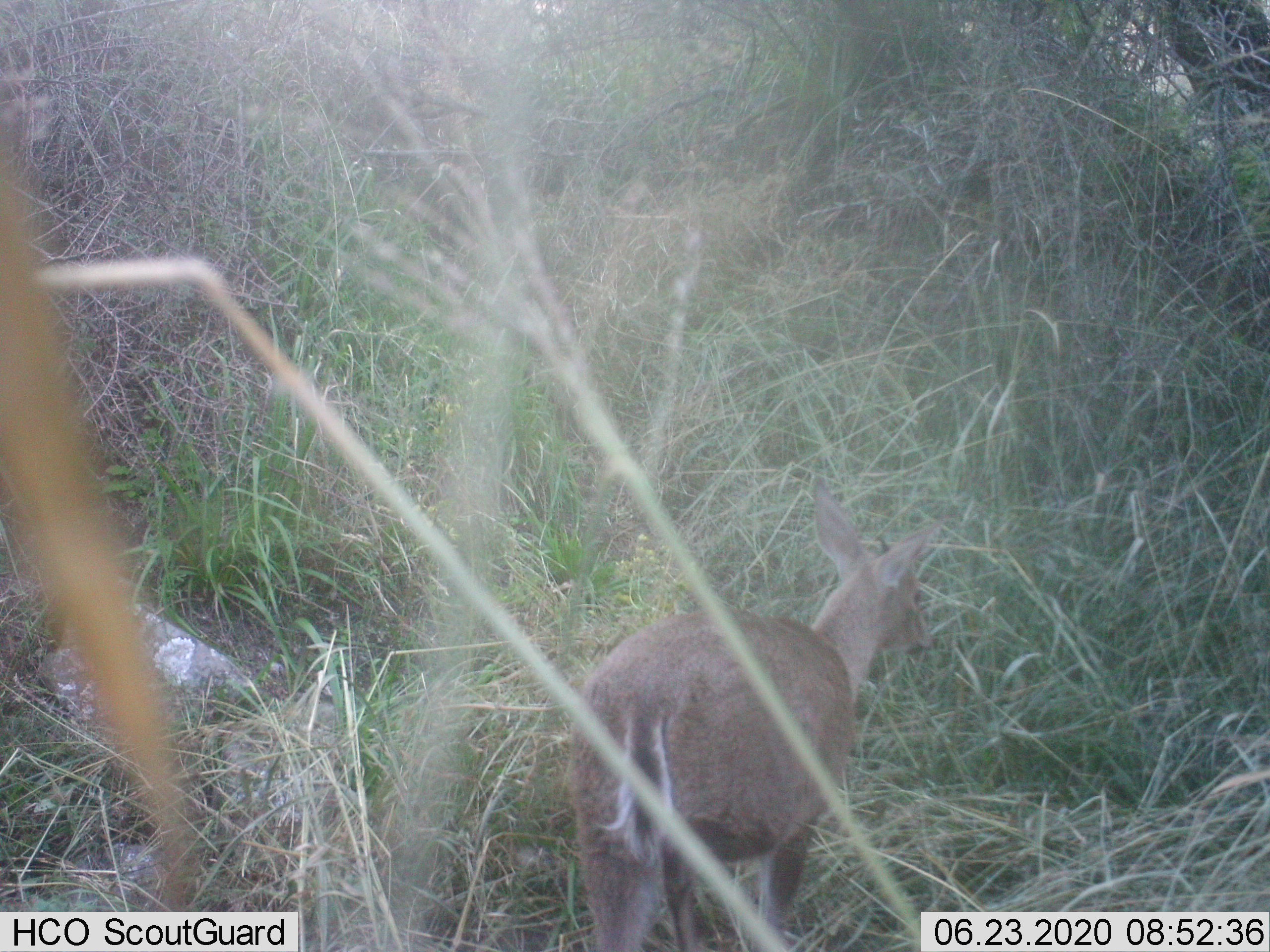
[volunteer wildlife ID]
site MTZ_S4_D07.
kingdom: Animalia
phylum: Chordata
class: Mammalia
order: Artiodactyla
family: Bovidae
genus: Sylvicapra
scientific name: Sylvicapra grimmia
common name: common duiker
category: duikercommongrey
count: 1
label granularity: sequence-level